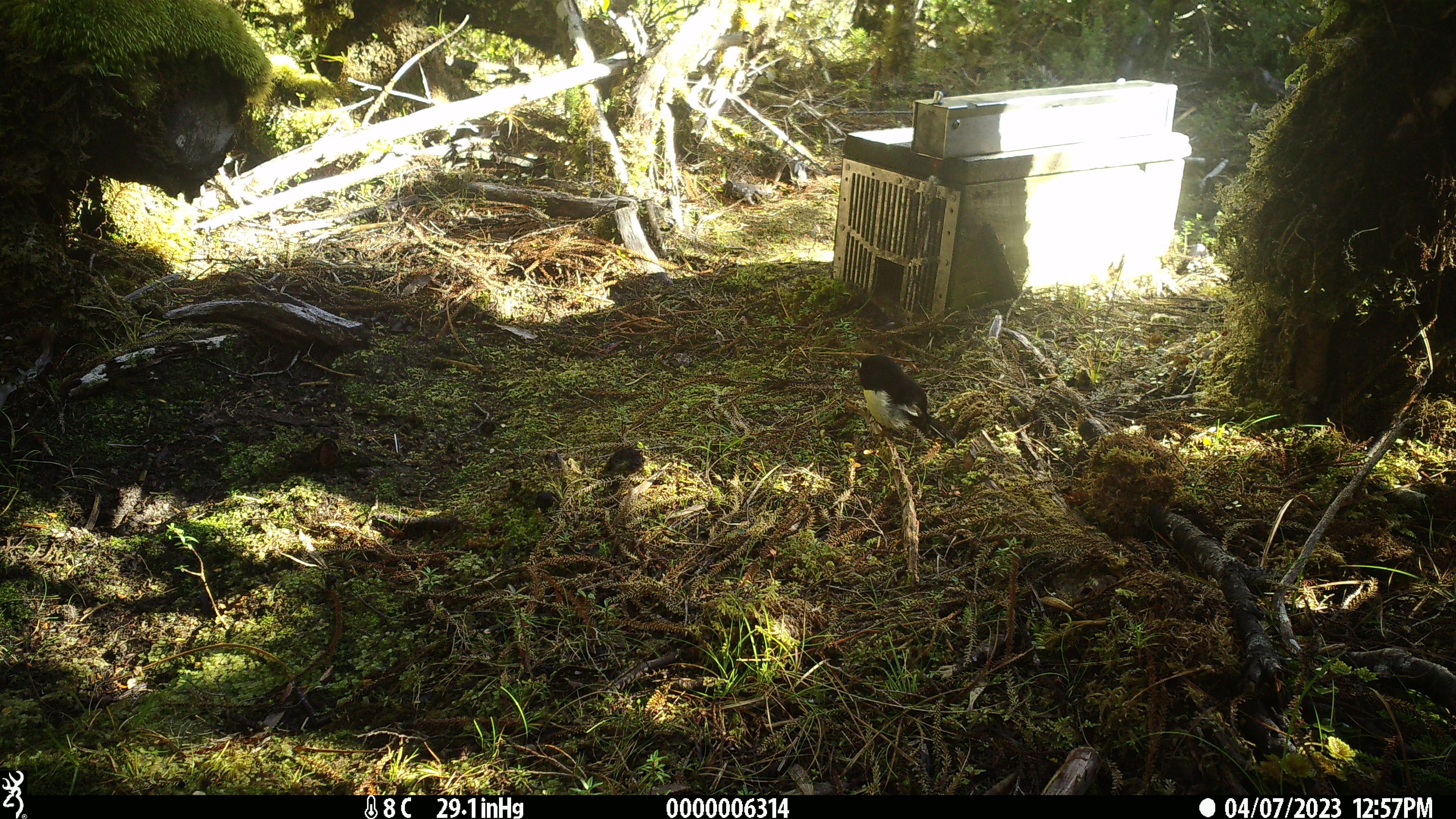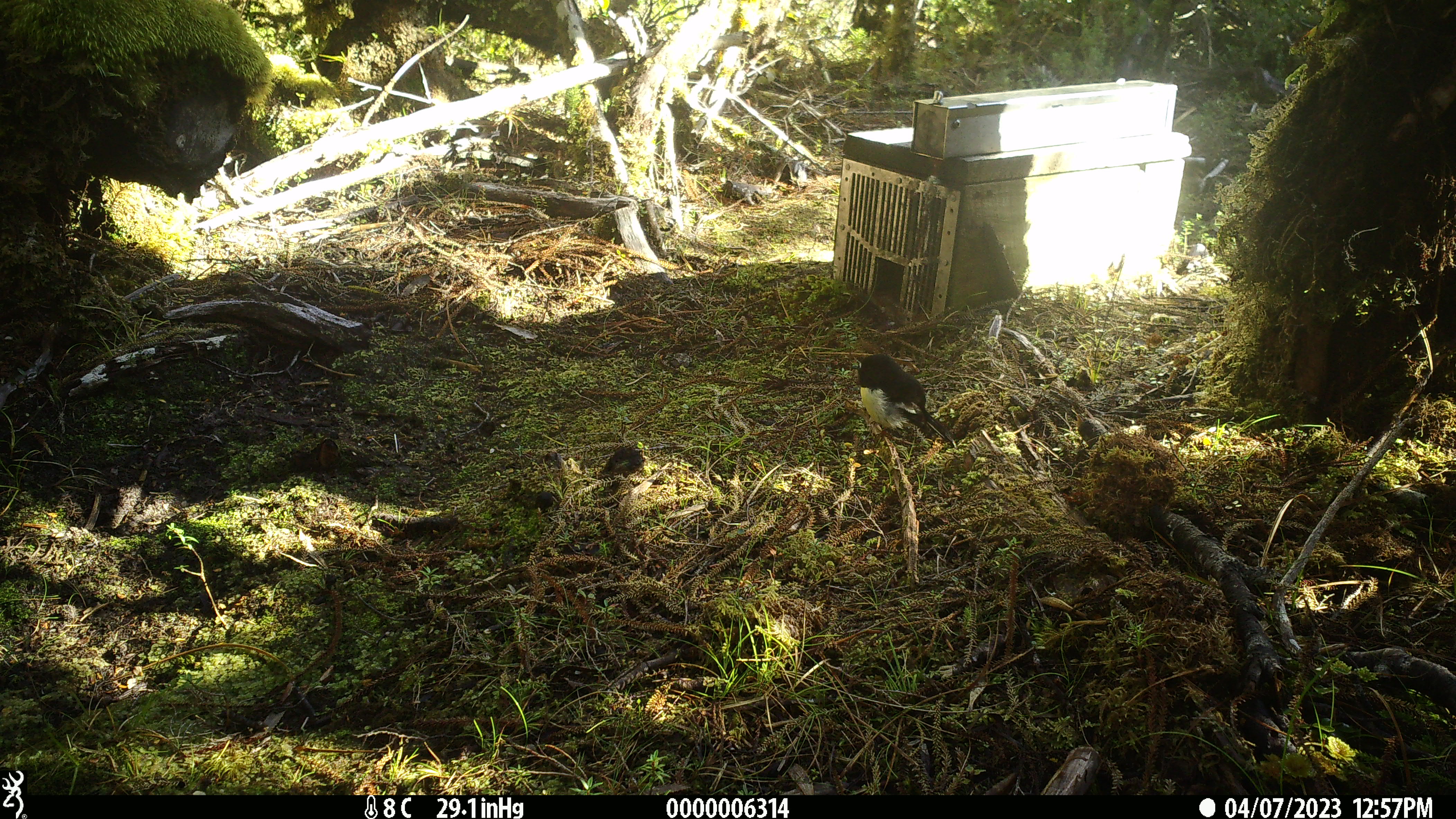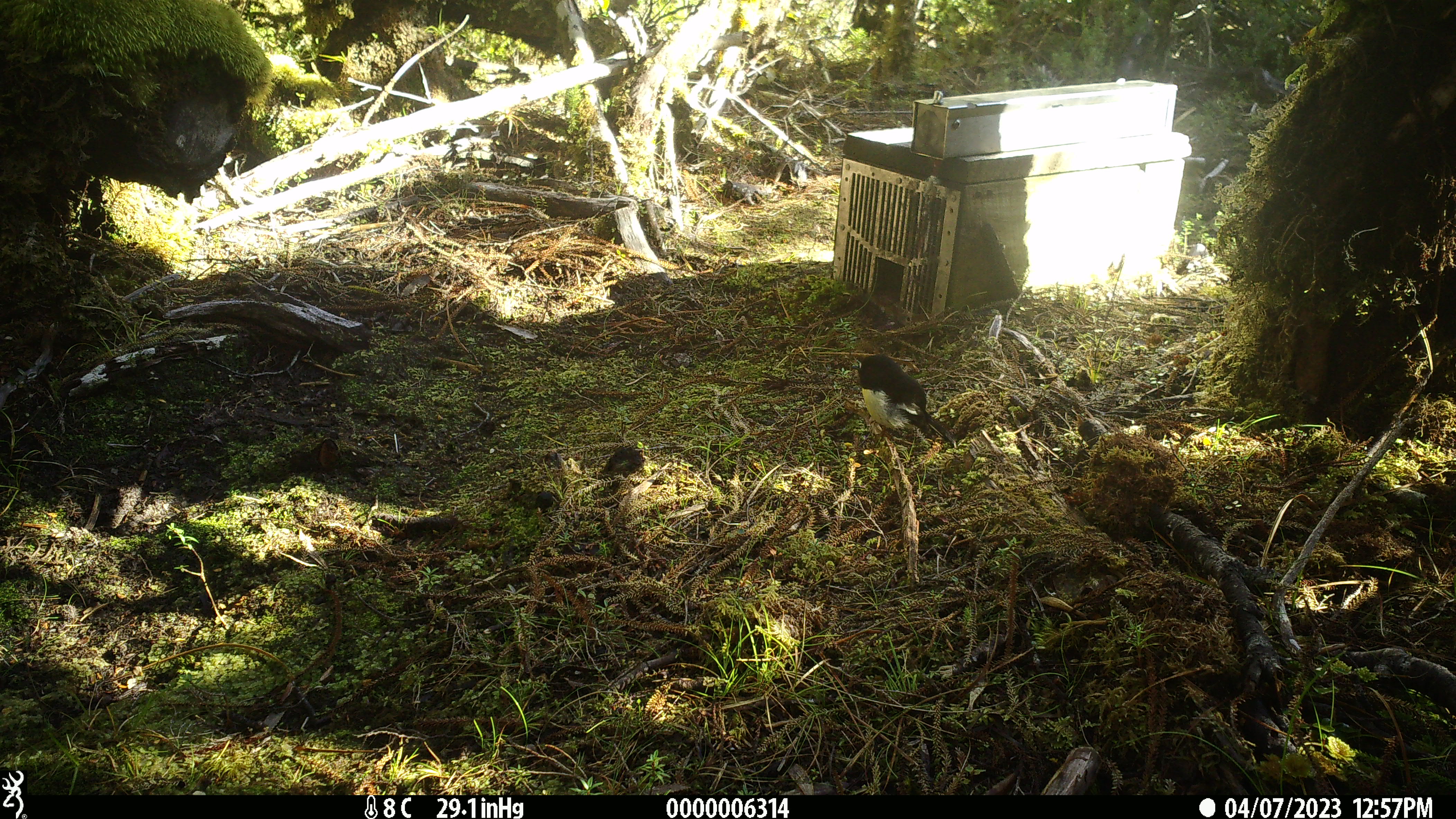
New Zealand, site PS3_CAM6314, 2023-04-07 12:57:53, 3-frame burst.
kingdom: Animalia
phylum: Chordata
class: Aves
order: Passeriformes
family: Petroicidae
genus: Petroica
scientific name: Petroica macrocephala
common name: tomtit